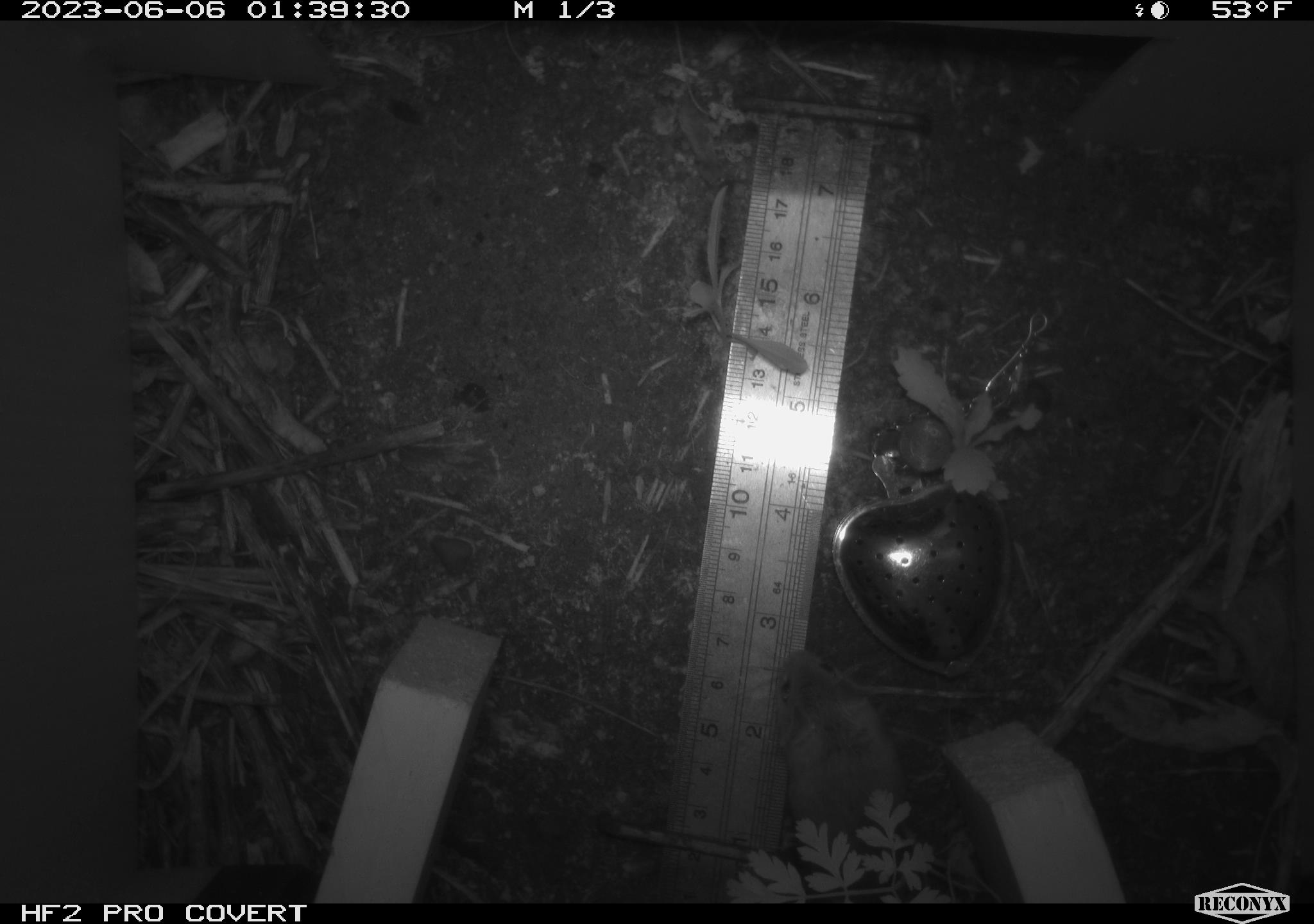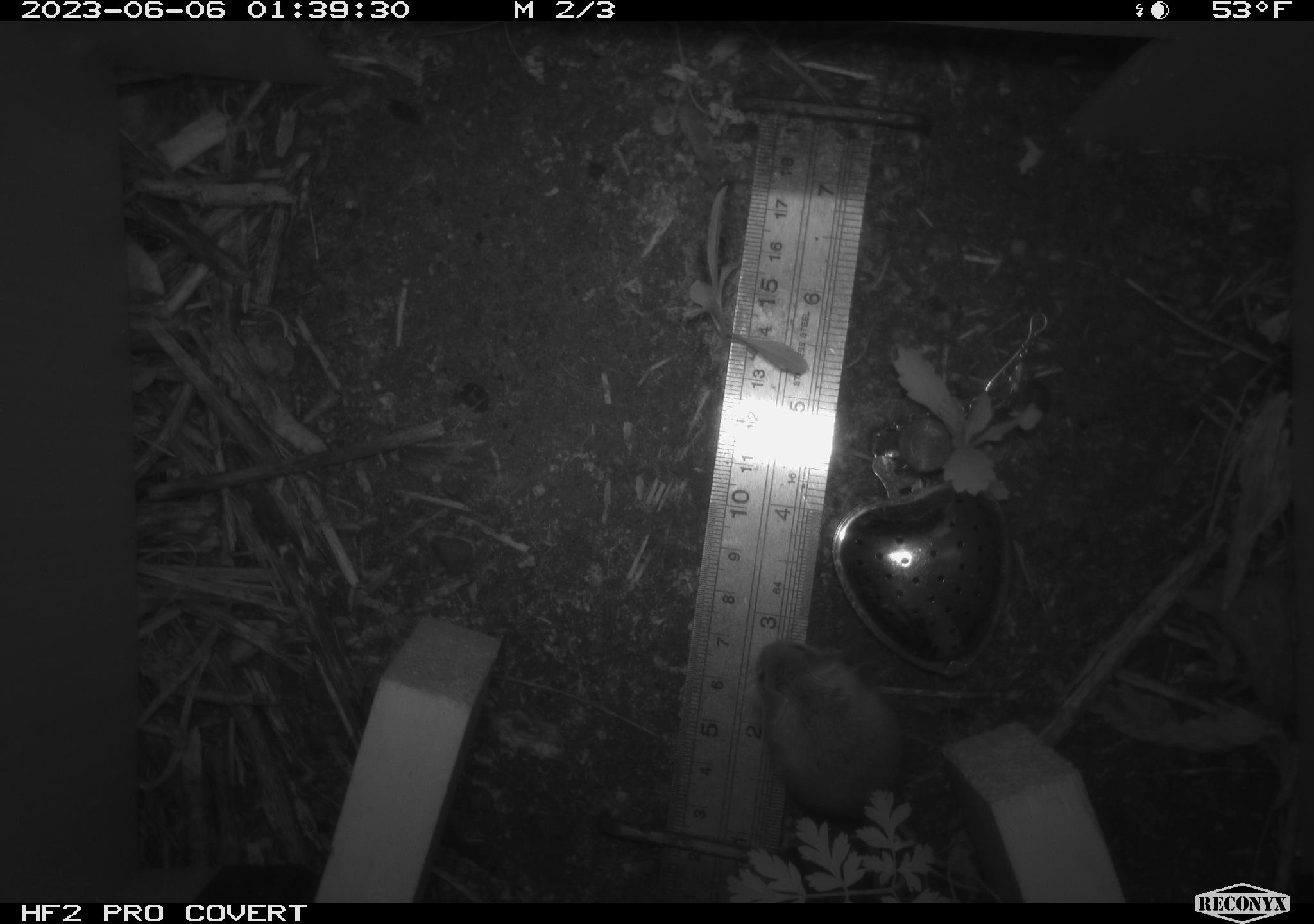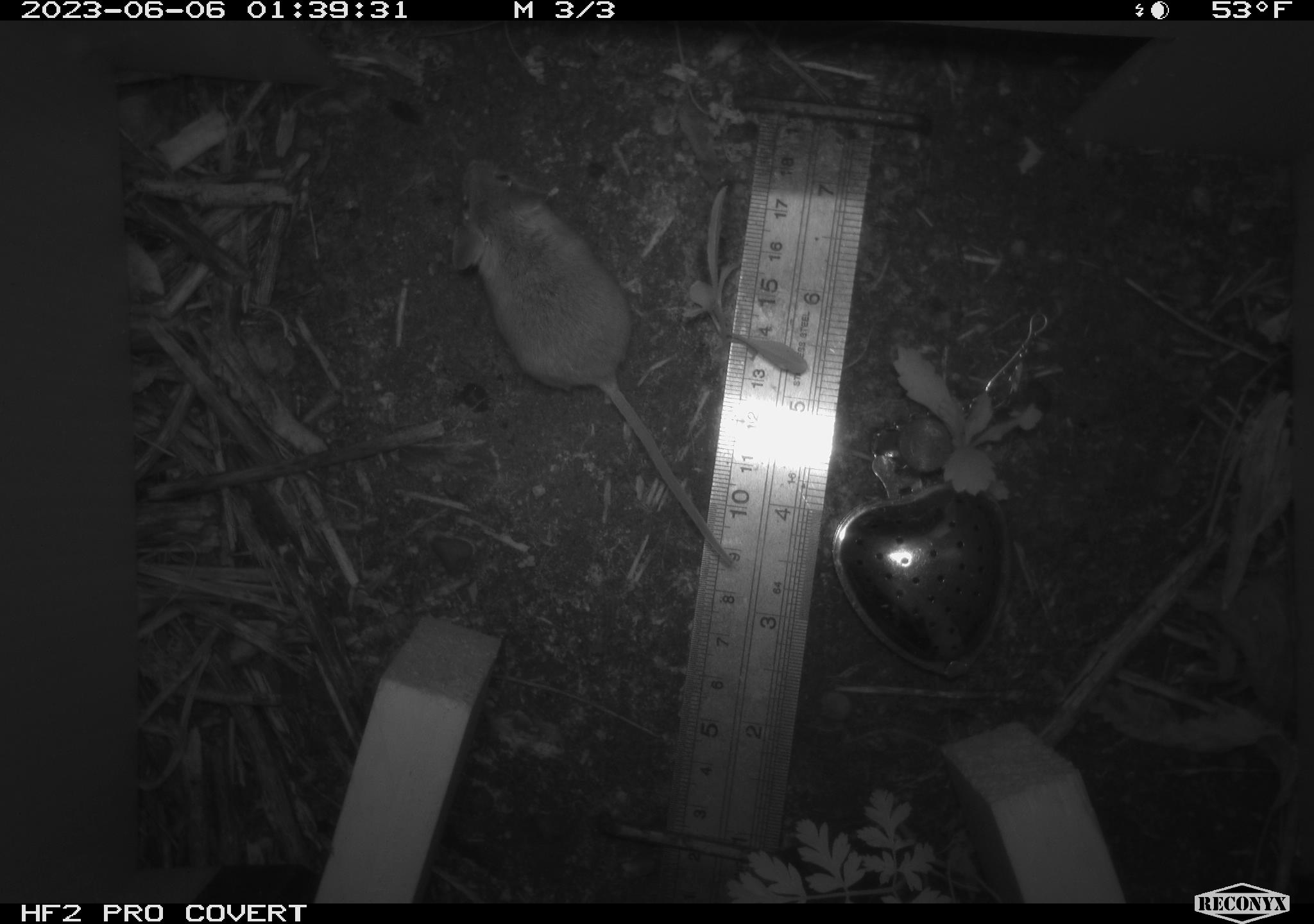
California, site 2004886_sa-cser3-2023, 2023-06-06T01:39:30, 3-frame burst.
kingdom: Animalia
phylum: Chordata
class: Mammalia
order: Rodentia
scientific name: Rodentia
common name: mouse species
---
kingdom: Animalia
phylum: Chordata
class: Mammalia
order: Eulipotyphla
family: Soricidae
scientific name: Soricidae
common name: shrews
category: soricidae family